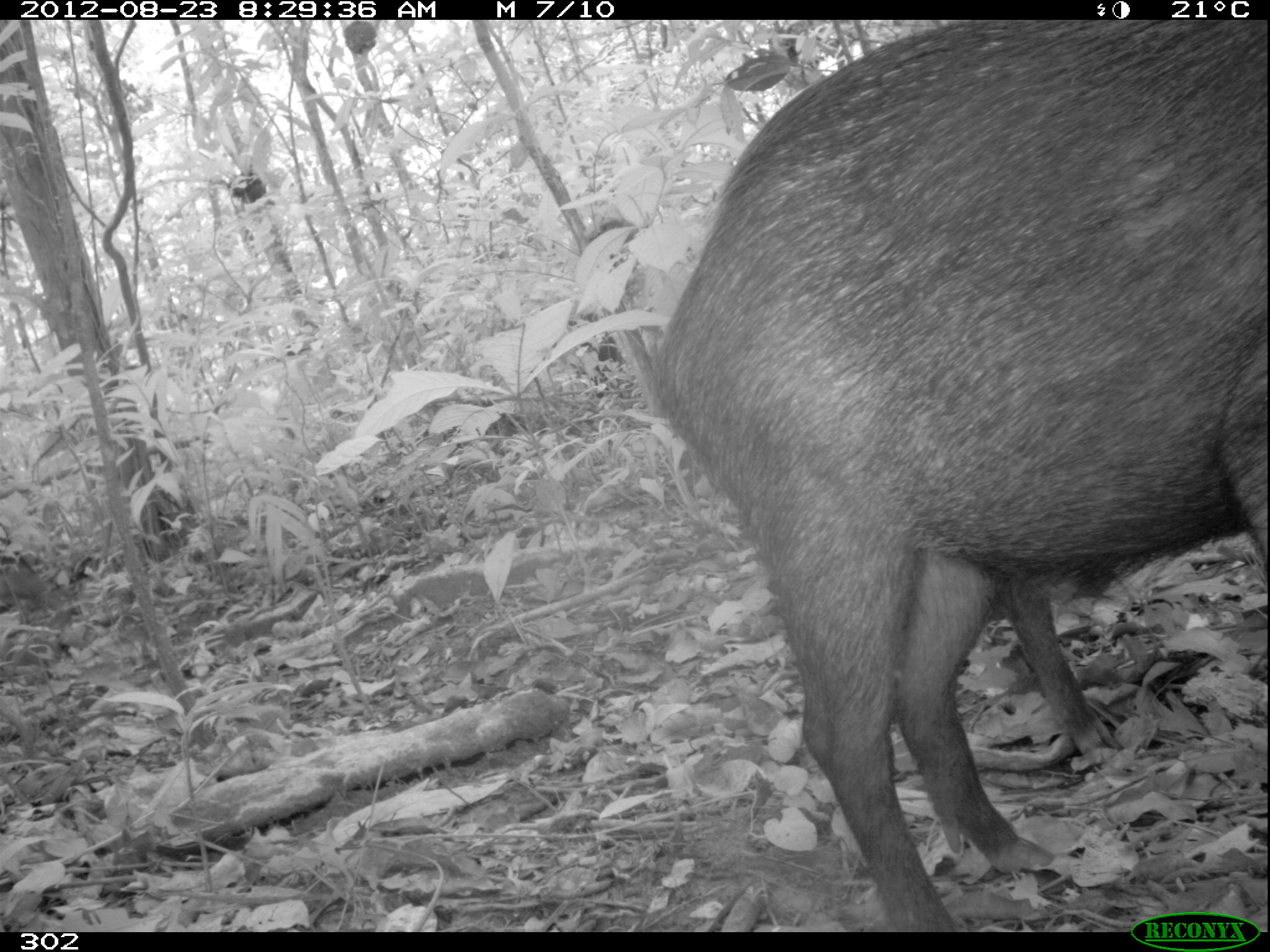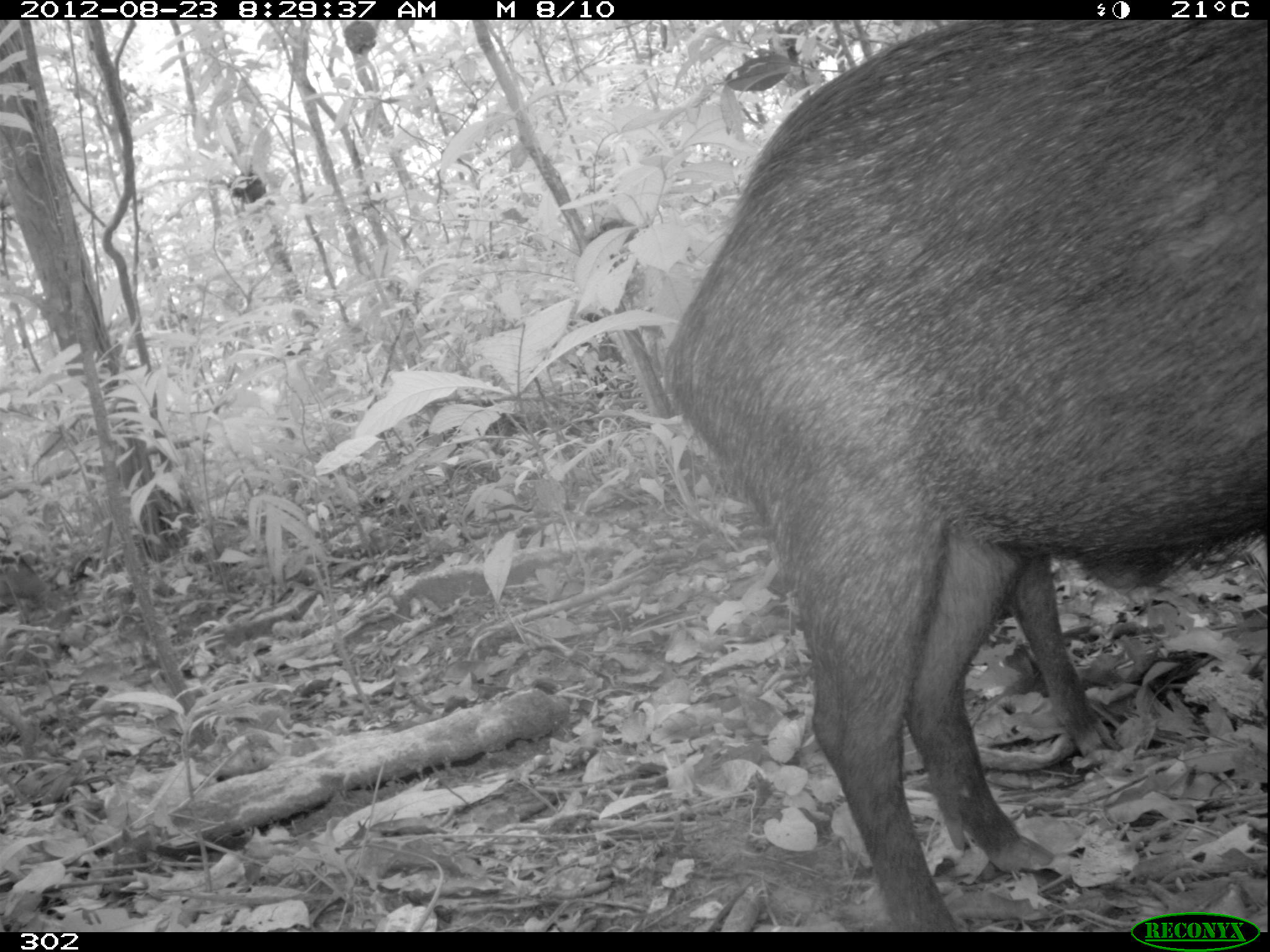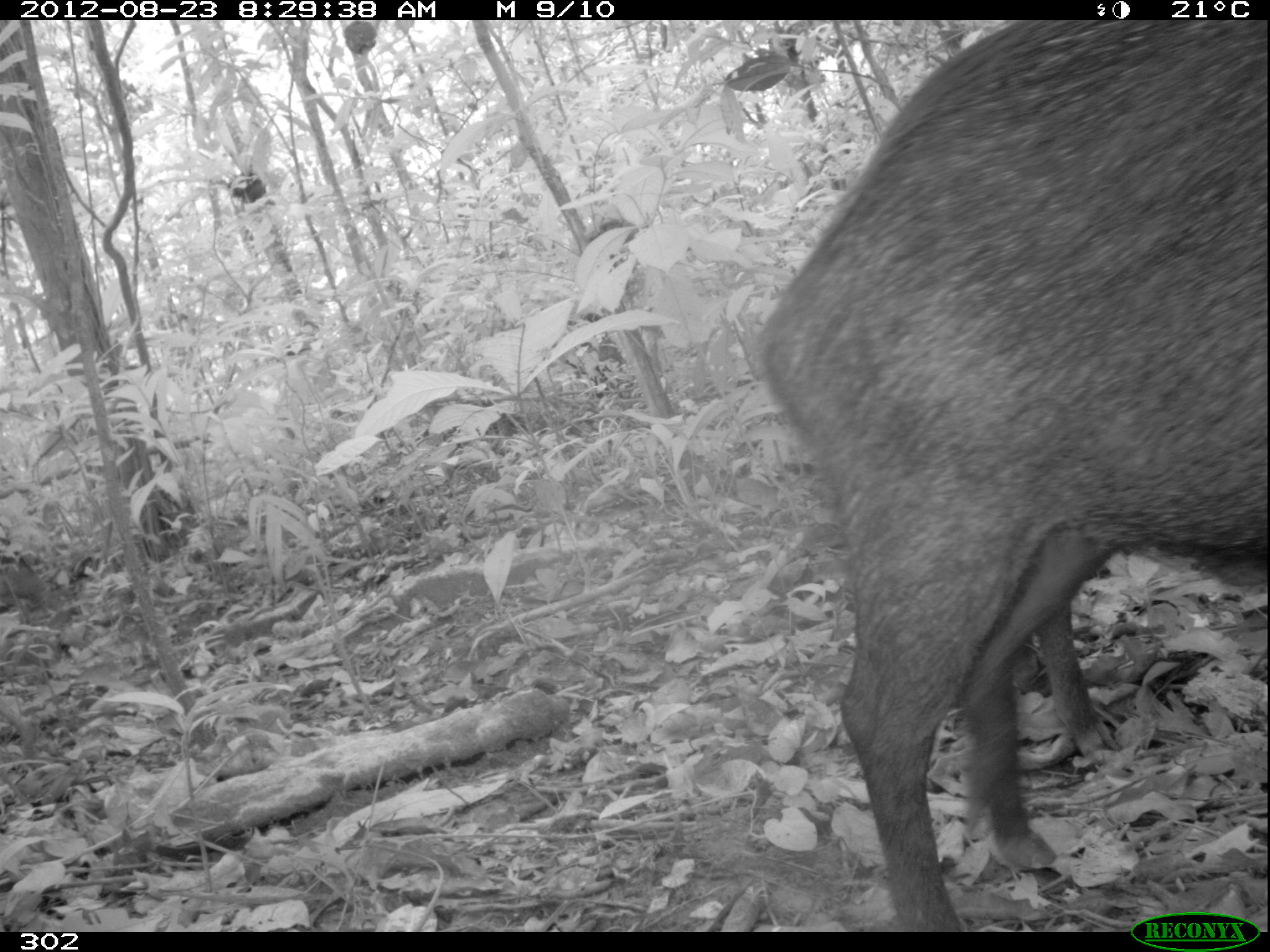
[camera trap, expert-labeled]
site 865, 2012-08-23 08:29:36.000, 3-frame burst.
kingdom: Animalia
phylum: Chordata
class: Mammalia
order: Artiodactyla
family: Tayassuidae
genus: Tayassu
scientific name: Tayassu pecari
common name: white-lipped peccary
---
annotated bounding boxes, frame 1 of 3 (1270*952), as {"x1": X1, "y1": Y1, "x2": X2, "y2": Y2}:
tayassu pecari: {"x1": 645, "y1": 20, "x2": 1267, "y2": 932}; {"x1": 994, "y1": 576, "x2": 1126, "y2": 763}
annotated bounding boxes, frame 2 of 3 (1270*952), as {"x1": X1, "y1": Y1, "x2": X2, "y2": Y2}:
tayassu pecari: {"x1": 654, "y1": 20, "x2": 1270, "y2": 932}; {"x1": 994, "y1": 548, "x2": 1126, "y2": 763}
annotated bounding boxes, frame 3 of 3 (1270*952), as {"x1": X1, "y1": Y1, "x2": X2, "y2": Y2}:
tayassu pecari: {"x1": 753, "y1": 20, "x2": 1270, "y2": 932}; {"x1": 1032, "y1": 605, "x2": 1119, "y2": 759}